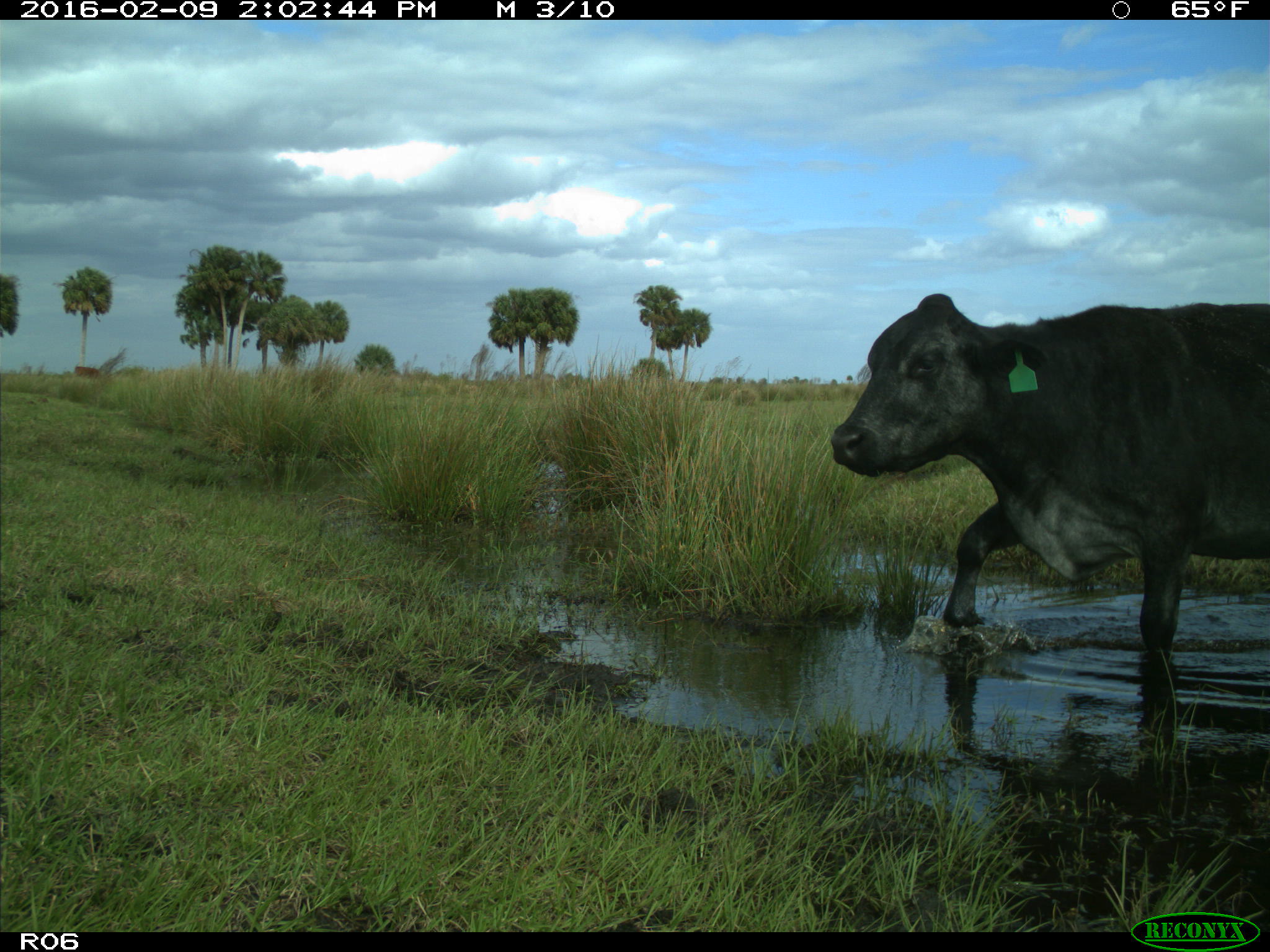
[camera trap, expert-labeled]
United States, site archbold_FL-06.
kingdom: Animalia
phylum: Chordata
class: Mammalia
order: Artiodactyla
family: Bovidae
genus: Bos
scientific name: Bos taurus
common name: domestic cow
Bos taurus (domestic cow).